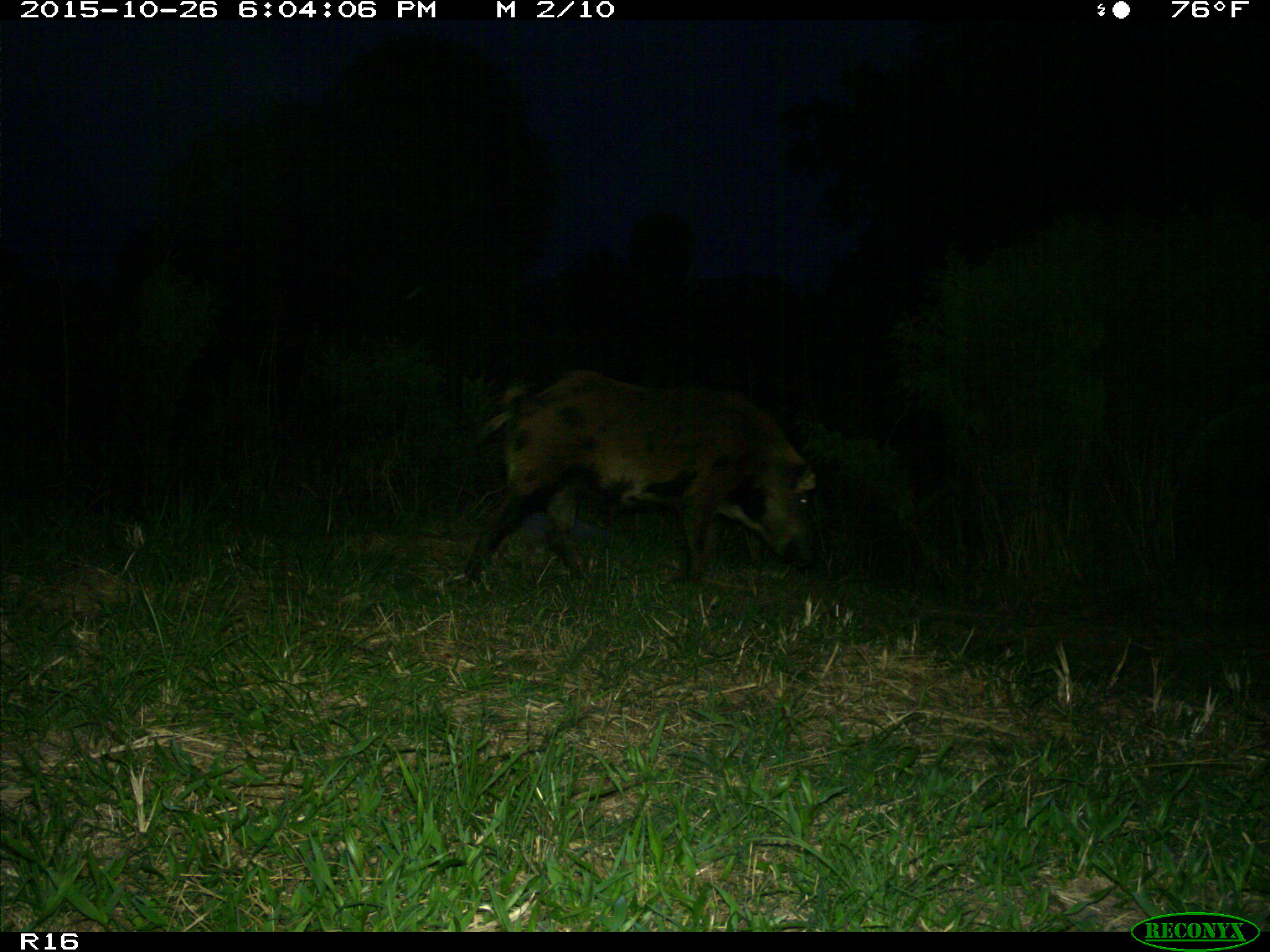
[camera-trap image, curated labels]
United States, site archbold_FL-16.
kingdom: Animalia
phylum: Chordata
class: Mammalia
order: Artiodactyla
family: Suidae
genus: Sus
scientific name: Sus scrofa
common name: wild boar